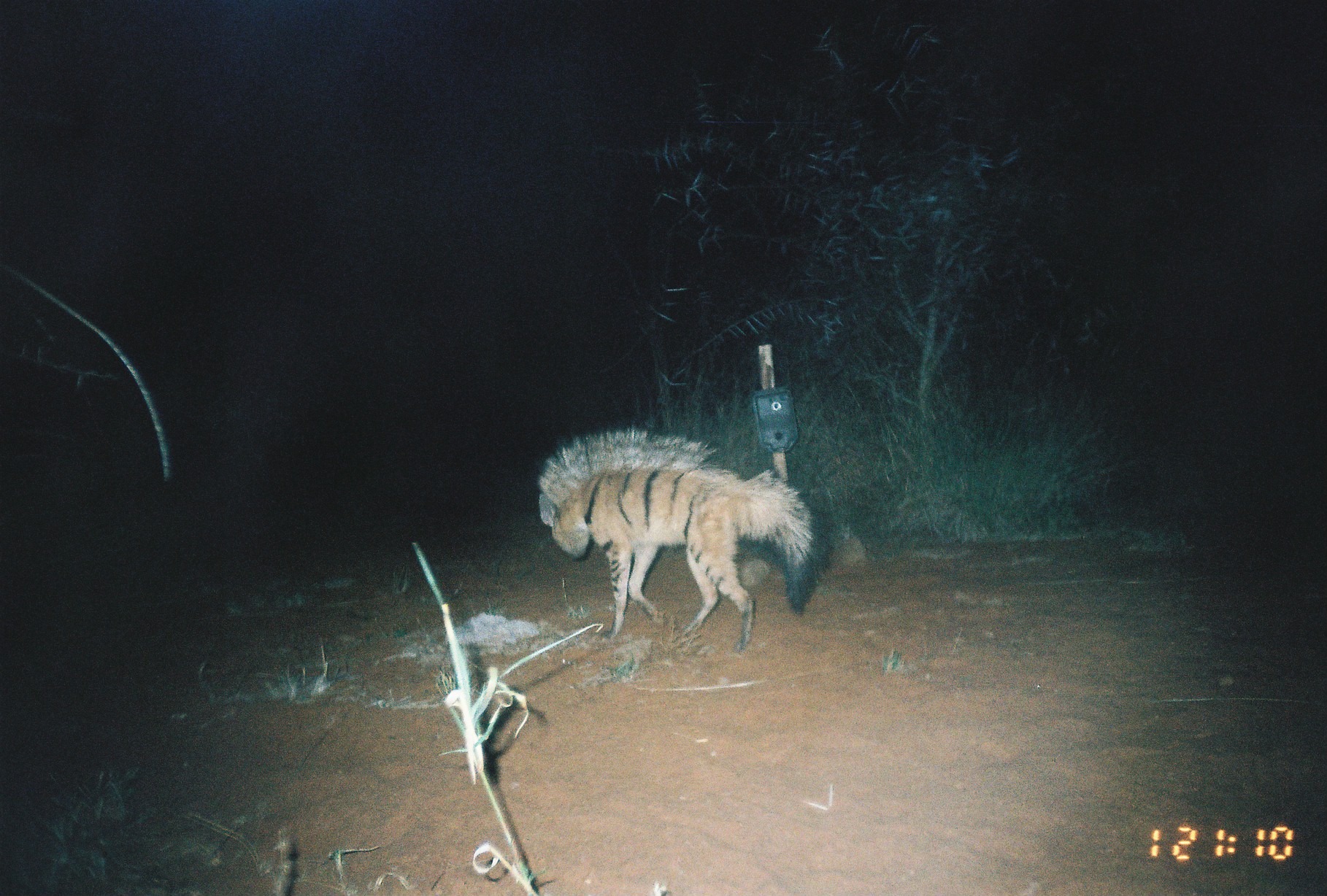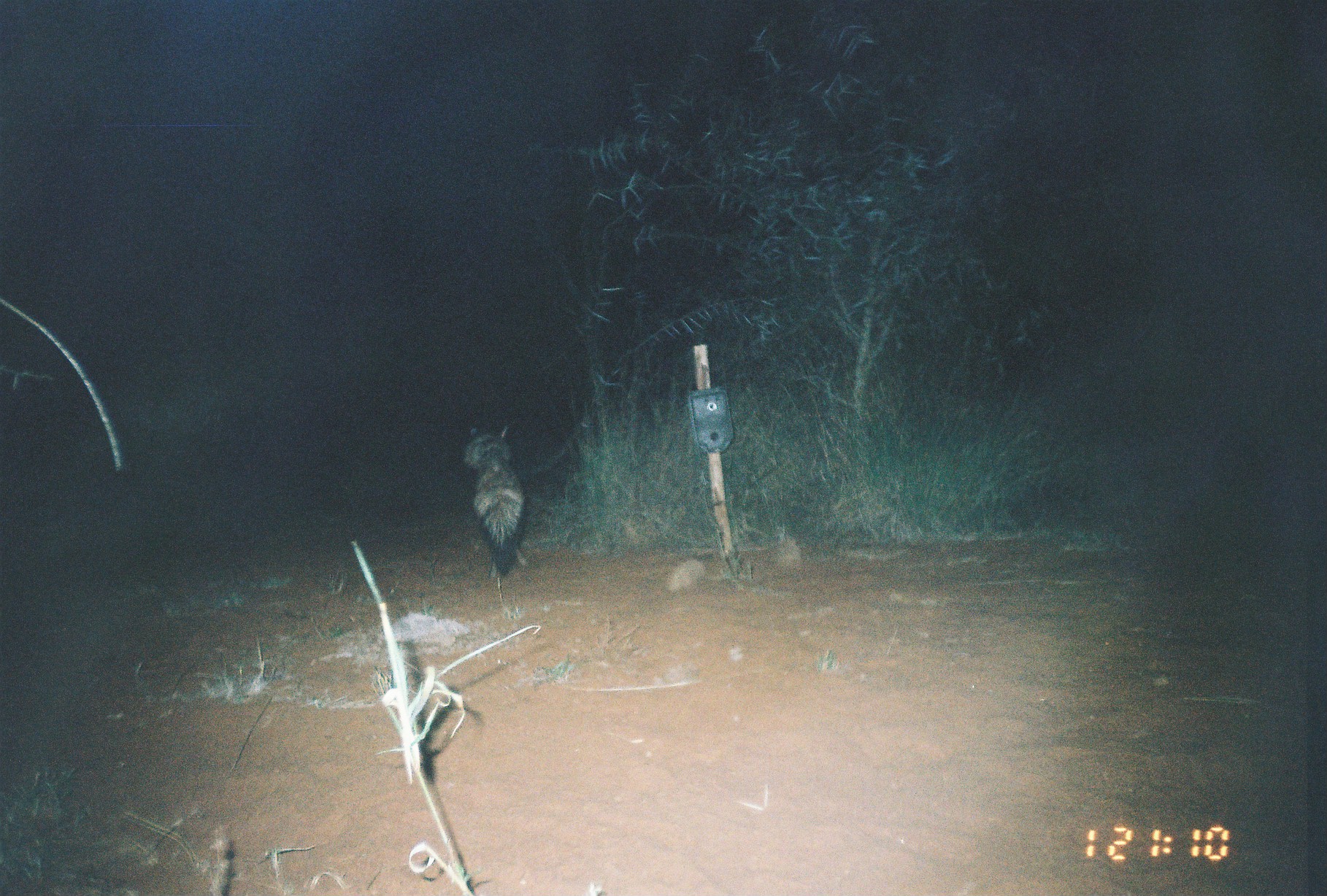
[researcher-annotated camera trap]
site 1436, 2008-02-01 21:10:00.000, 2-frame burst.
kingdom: Animalia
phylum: Chordata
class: Mammalia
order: Carnivora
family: Hyaenidae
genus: Proteles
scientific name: Proteles cristatus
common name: aardwolf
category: proteles cristata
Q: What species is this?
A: Proteles cristata (aardwolf) (Proteles cristatus).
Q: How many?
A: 1.